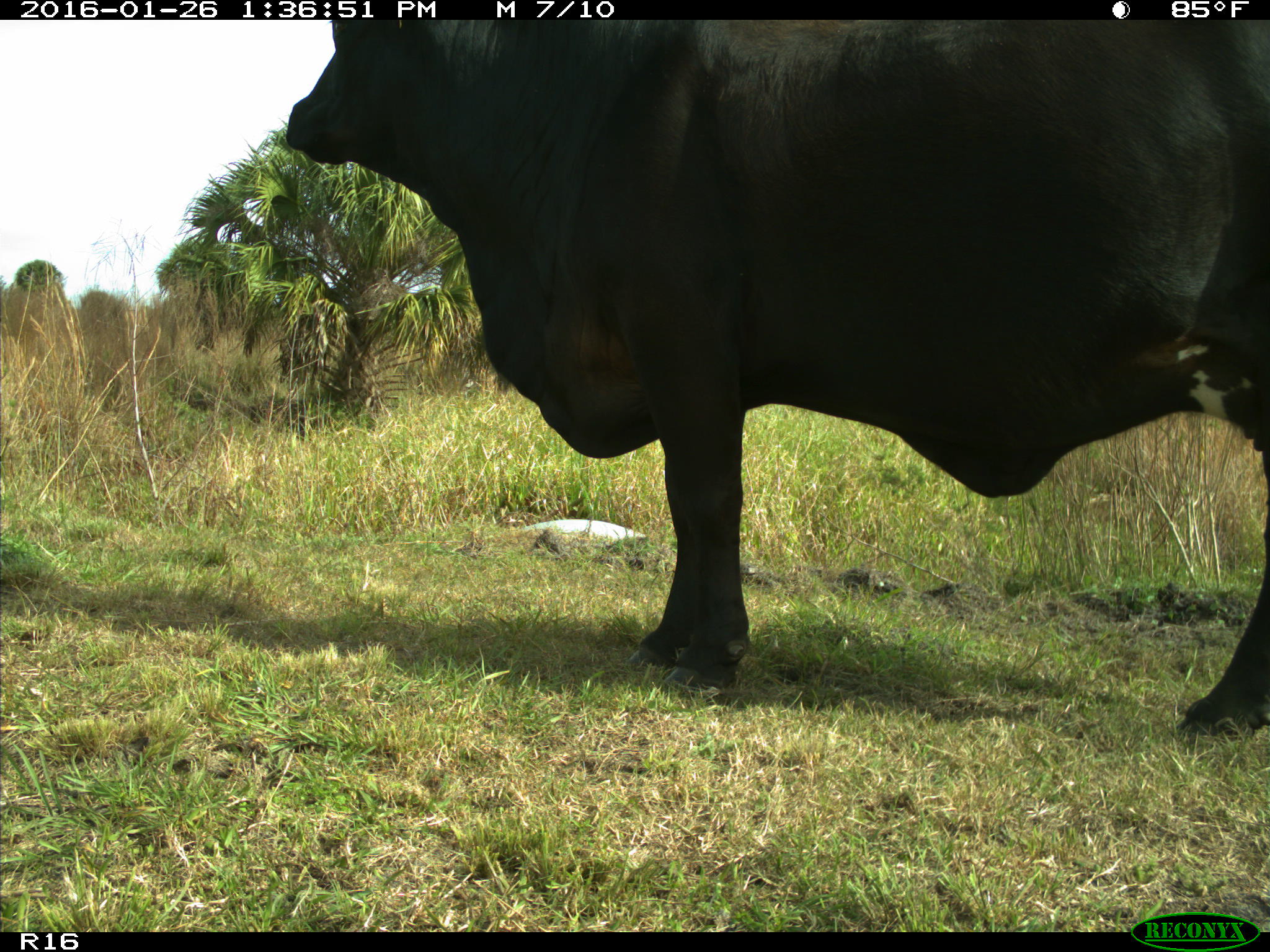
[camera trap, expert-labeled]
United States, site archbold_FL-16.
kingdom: Animalia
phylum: Chordata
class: Mammalia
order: Artiodactyla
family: Bovidae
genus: Bos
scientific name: Bos taurus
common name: domestic cow